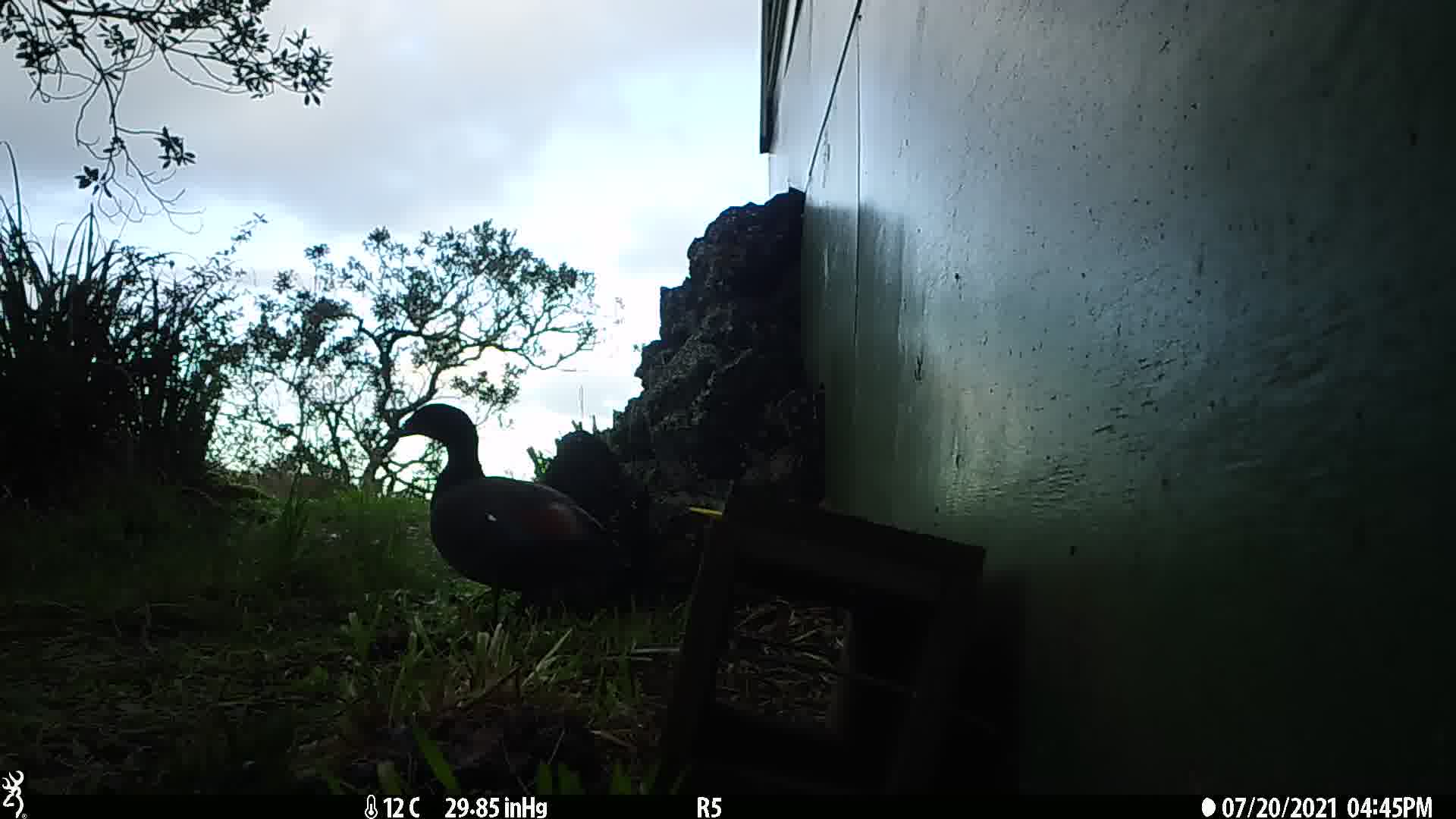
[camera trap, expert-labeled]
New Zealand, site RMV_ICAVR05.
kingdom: Animalia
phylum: Chordata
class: Aves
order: Anseriformes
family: Anatidae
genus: Tadorna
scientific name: Tadorna variegata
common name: paradise shelduck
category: paradise duck